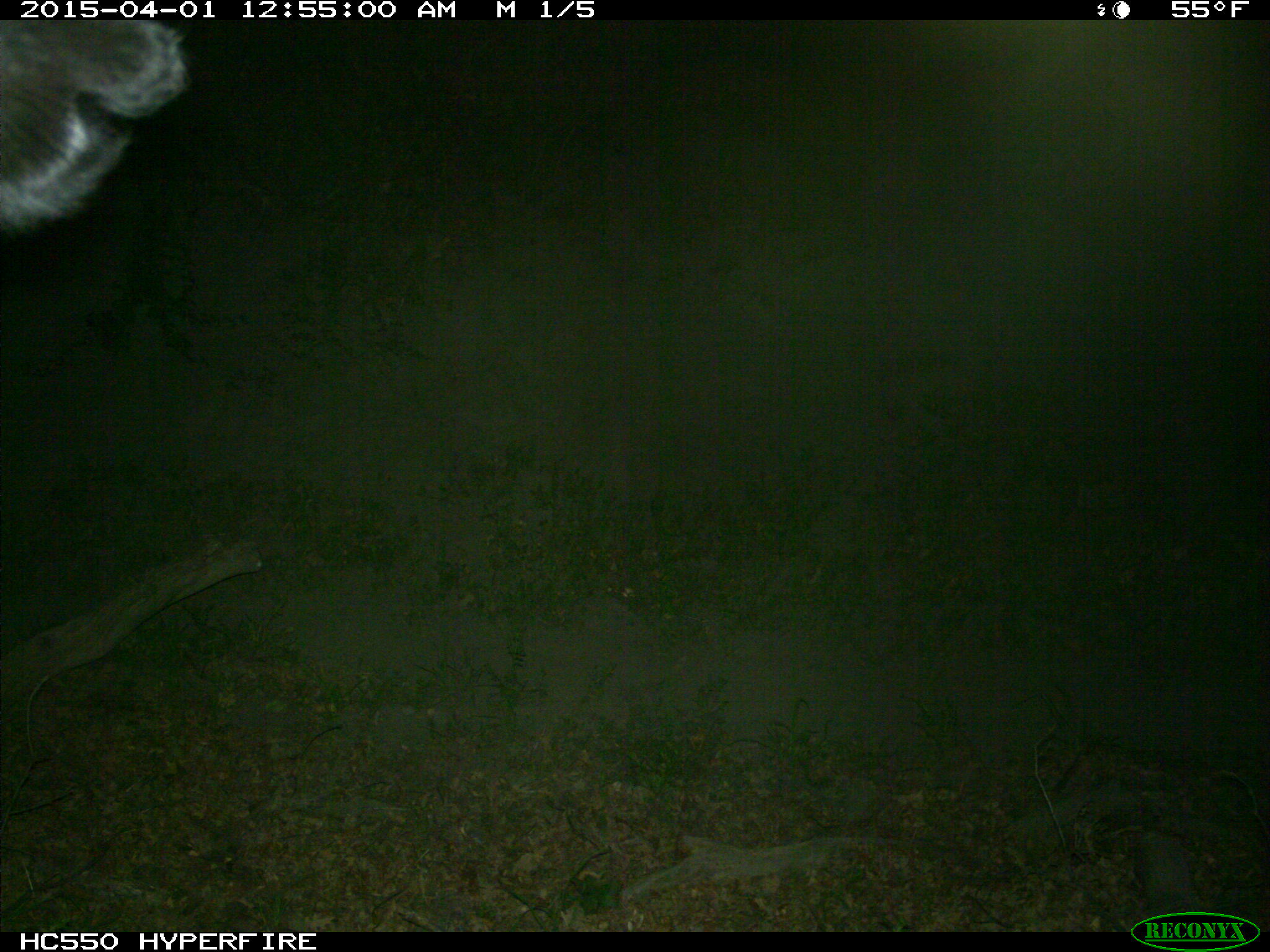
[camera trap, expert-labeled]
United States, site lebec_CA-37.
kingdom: Animalia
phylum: Chordata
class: Mammalia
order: Artiodactyla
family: Bovidae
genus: Bos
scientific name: Bos taurus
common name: domestic cow